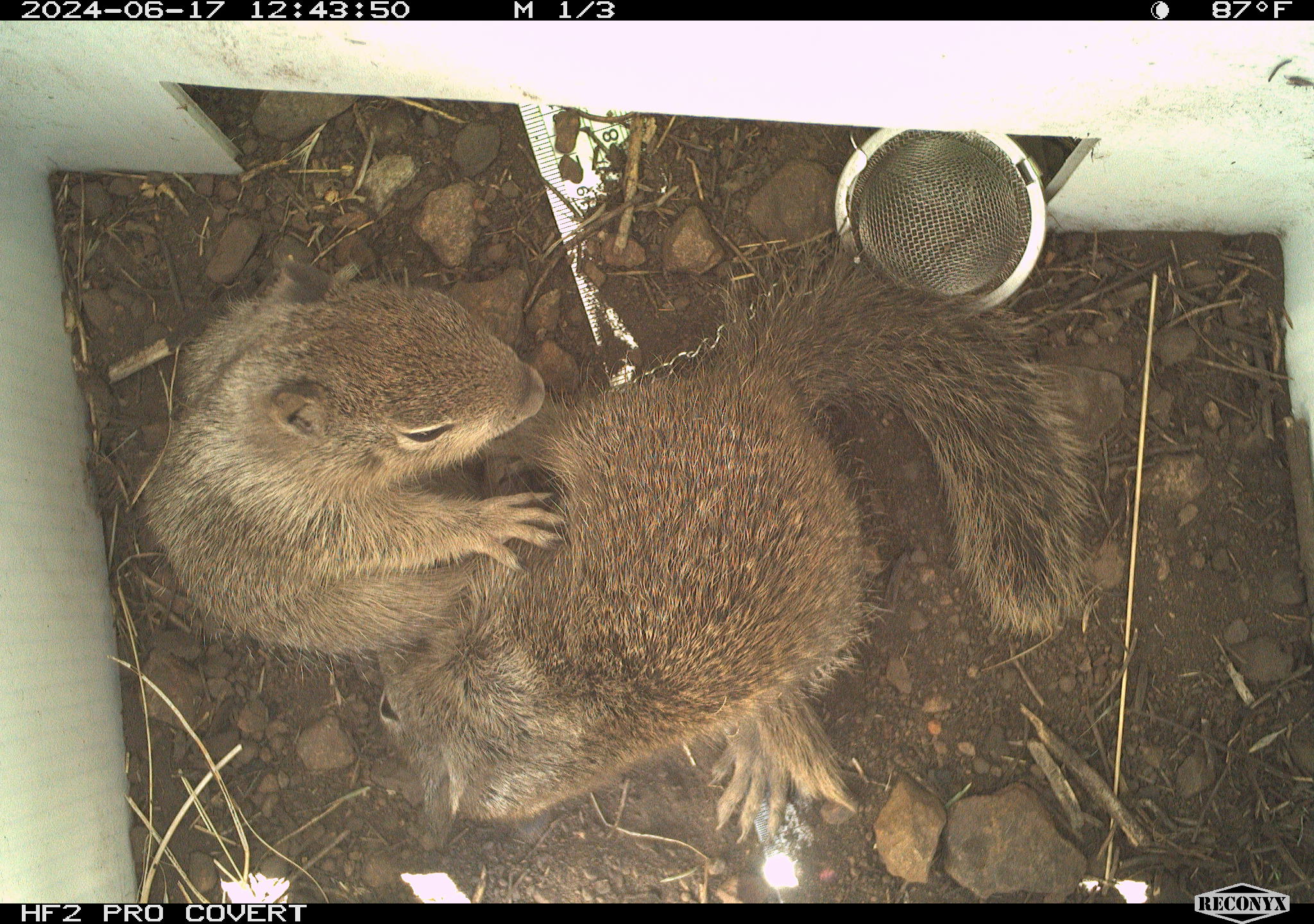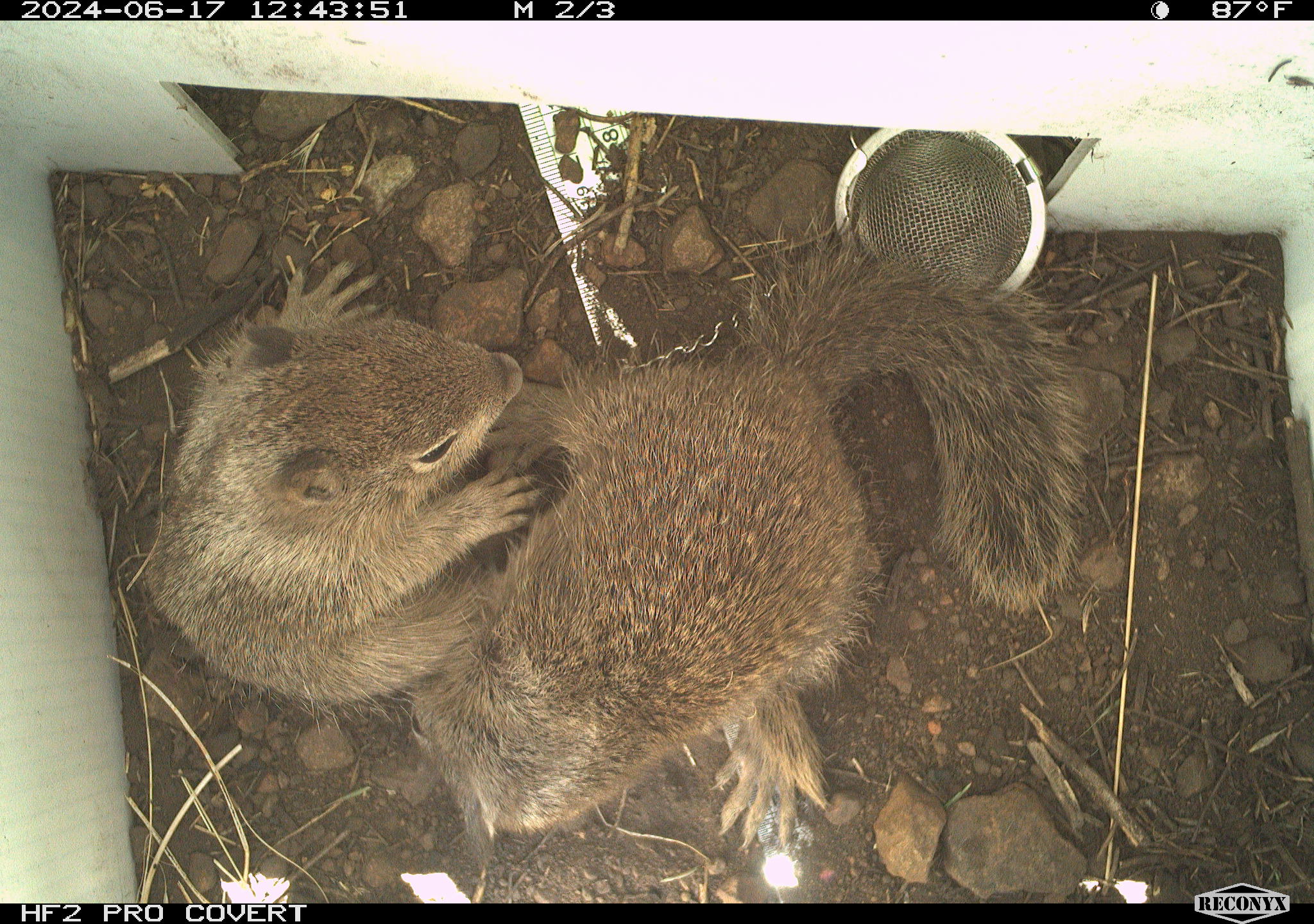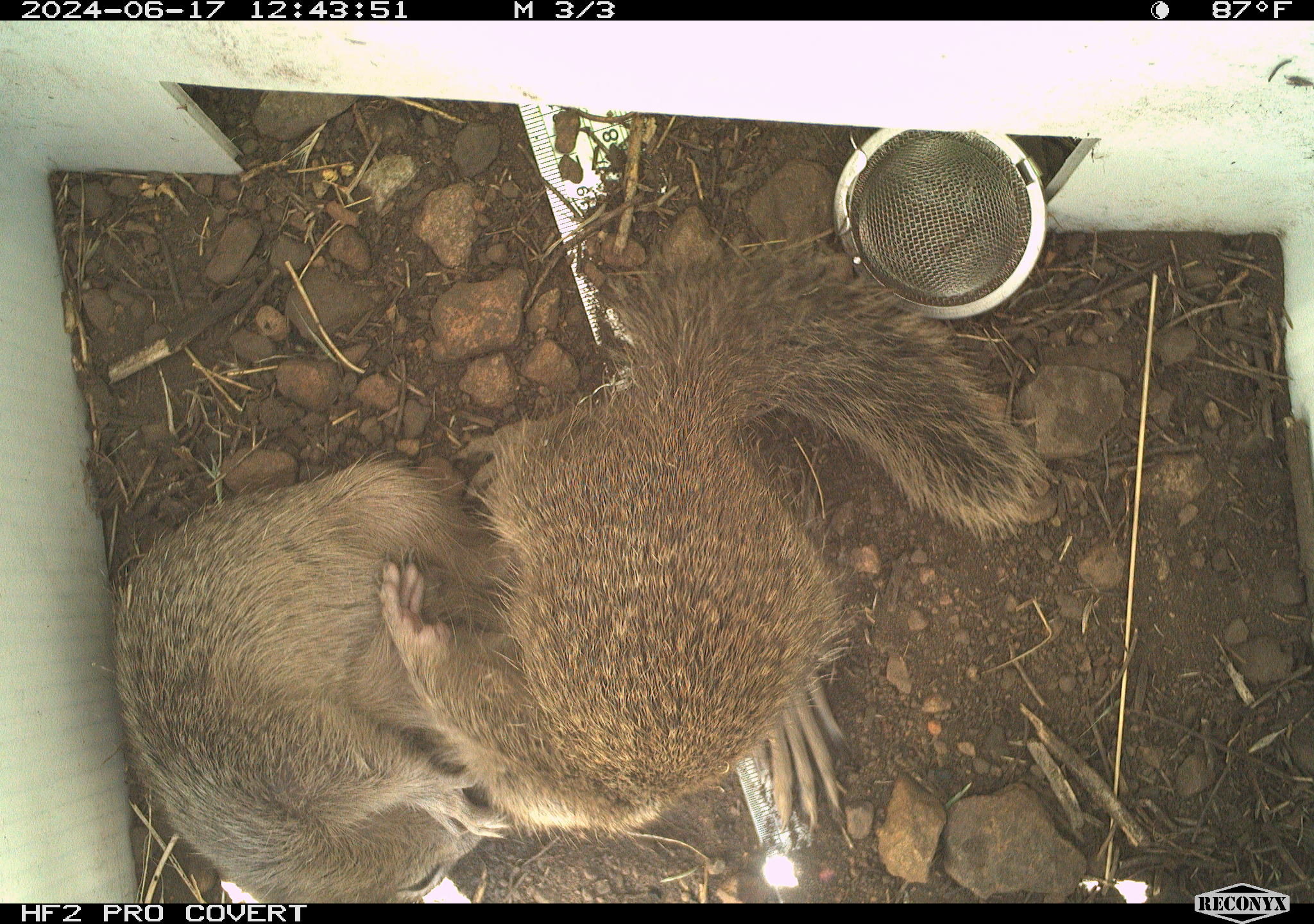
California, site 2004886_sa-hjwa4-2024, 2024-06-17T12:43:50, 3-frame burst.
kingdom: Animalia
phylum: Chordata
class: Mammalia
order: Rodentia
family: Sciuridae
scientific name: Sciuridae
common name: squirrels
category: sciuridae family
Sciuridae family (squirrels) (Sciuridae).